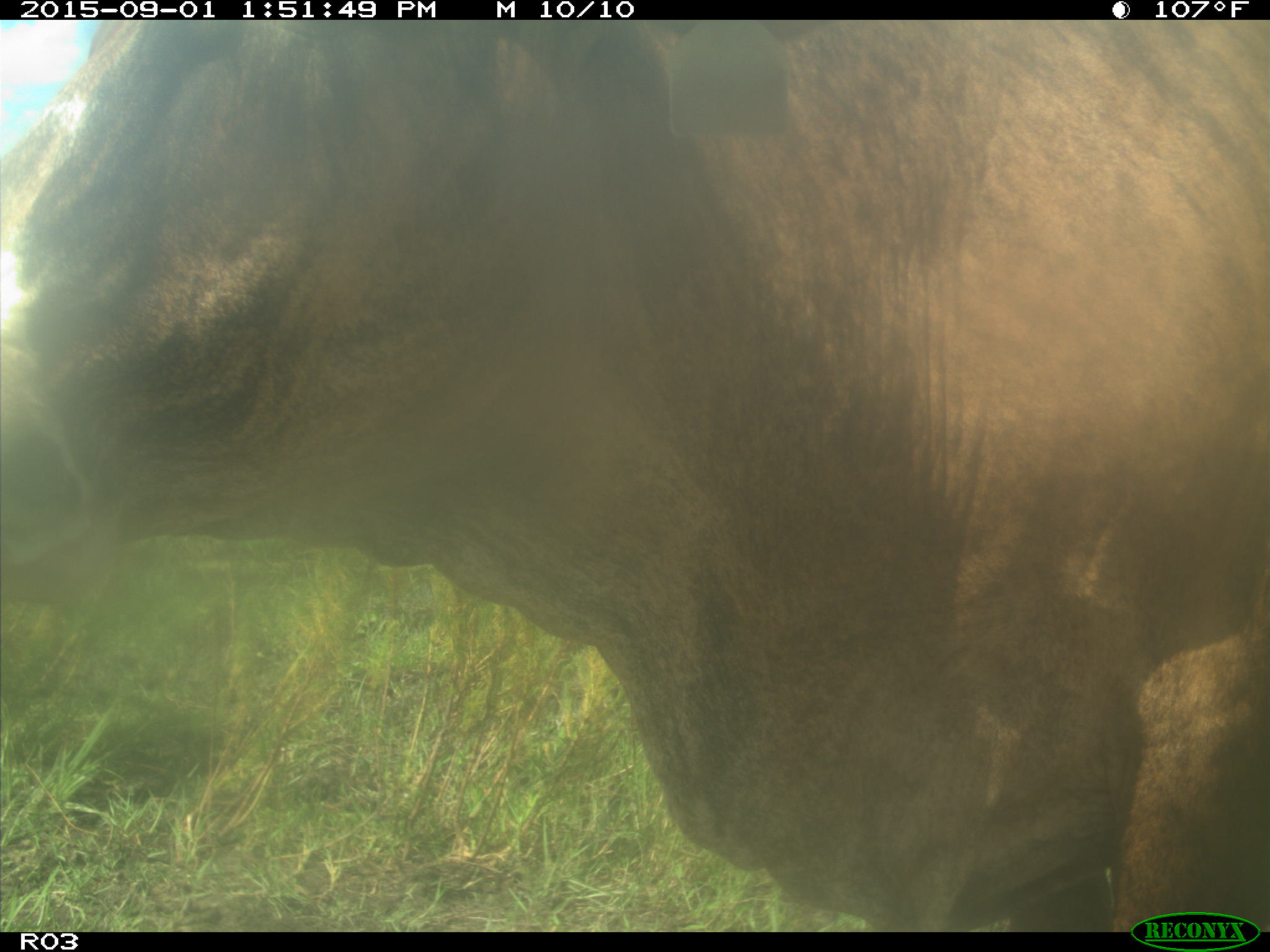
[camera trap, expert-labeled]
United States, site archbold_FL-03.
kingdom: Animalia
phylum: Chordata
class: Mammalia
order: Artiodactyla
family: Bovidae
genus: Bos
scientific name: Bos taurus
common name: domestic cow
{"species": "Bos taurus (domestic cow)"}